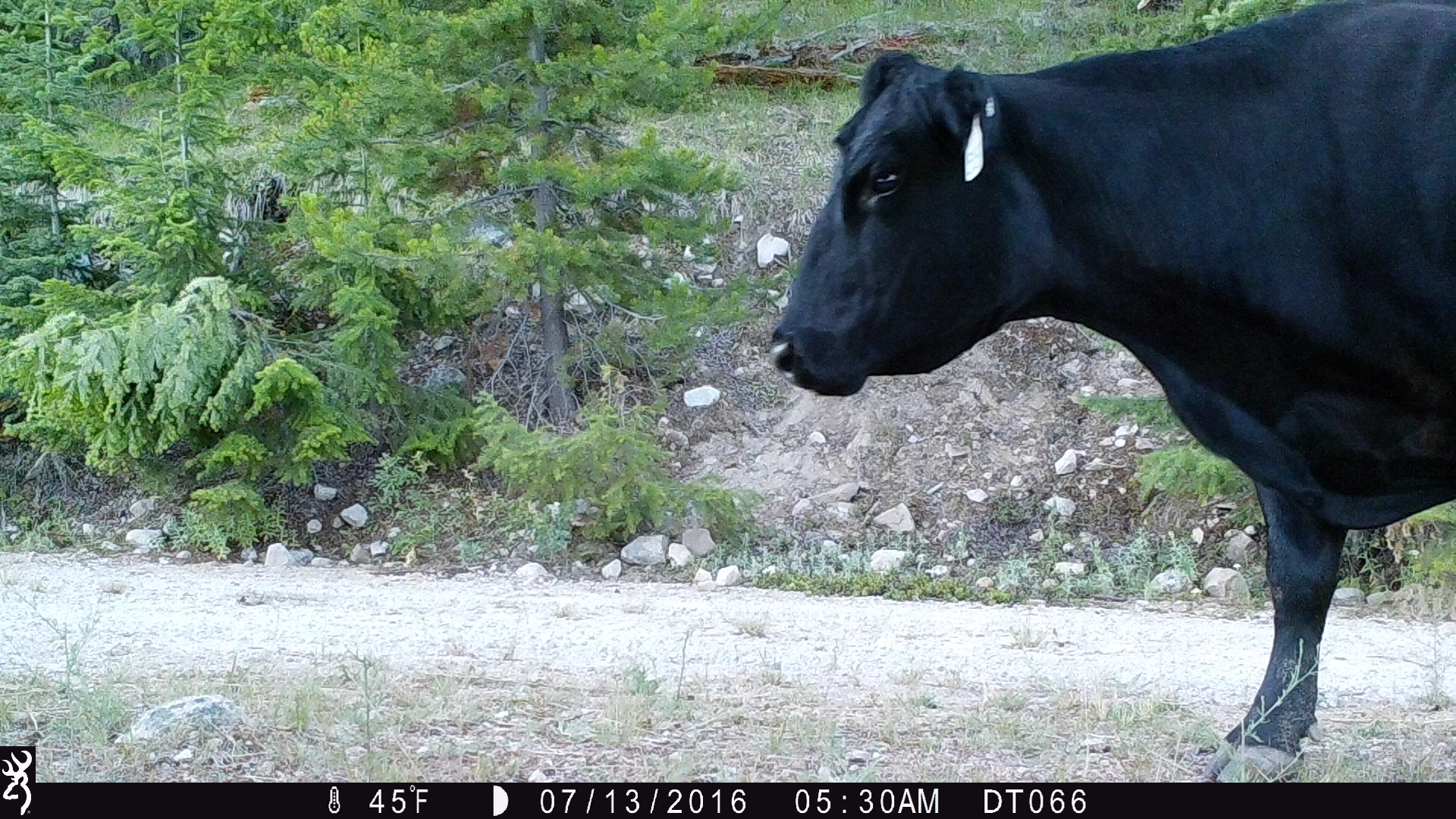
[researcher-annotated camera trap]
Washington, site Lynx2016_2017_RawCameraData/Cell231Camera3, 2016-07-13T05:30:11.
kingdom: Animalia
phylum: Chordata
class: Mammalia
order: Artiodactyla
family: Bovidae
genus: Bos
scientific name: Bos taurus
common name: domestic cattle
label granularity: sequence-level